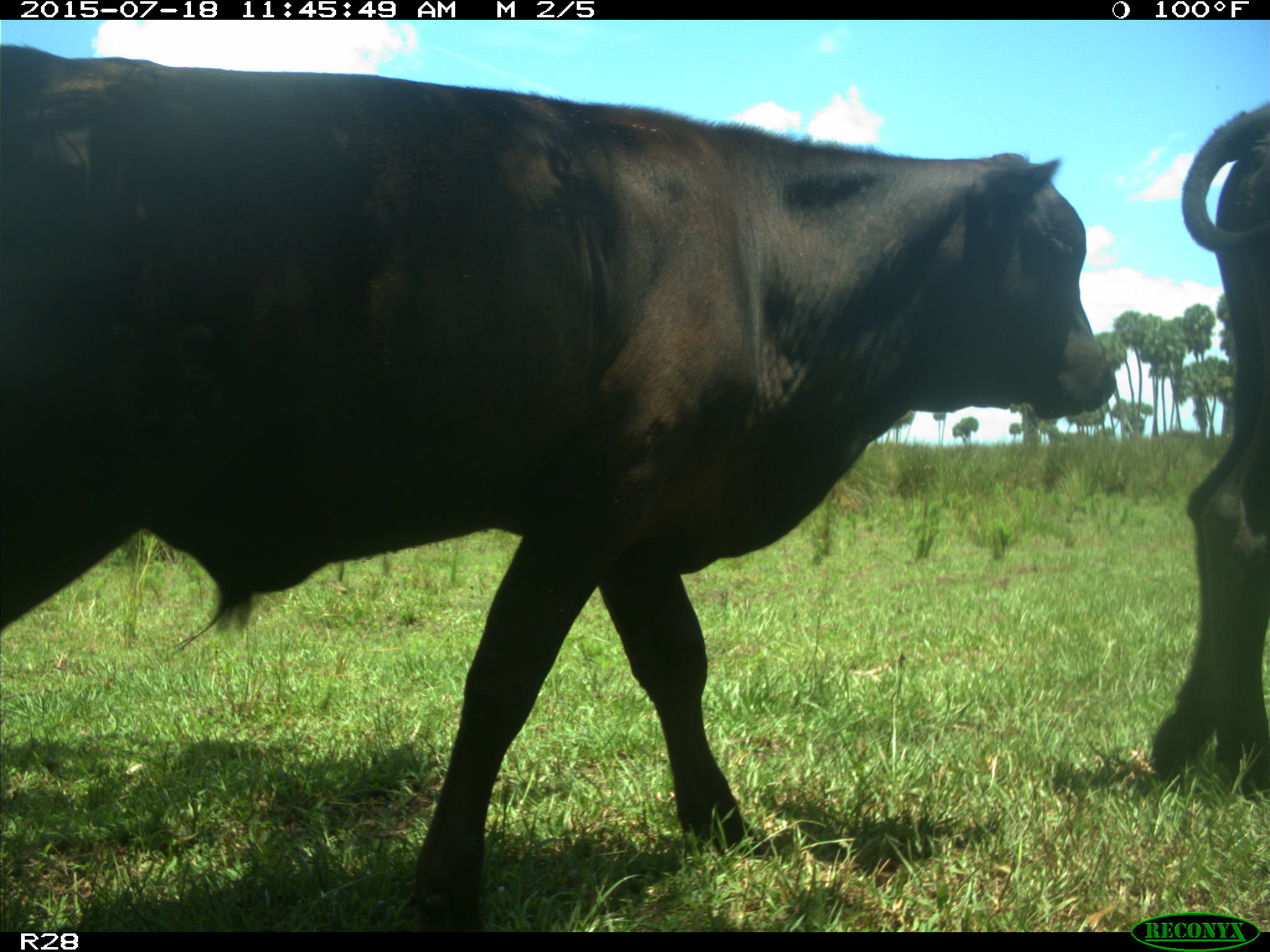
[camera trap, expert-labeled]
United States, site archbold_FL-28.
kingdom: Animalia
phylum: Chordata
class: Mammalia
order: Artiodactyla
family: Bovidae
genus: Bos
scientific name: Bos taurus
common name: domestic cow